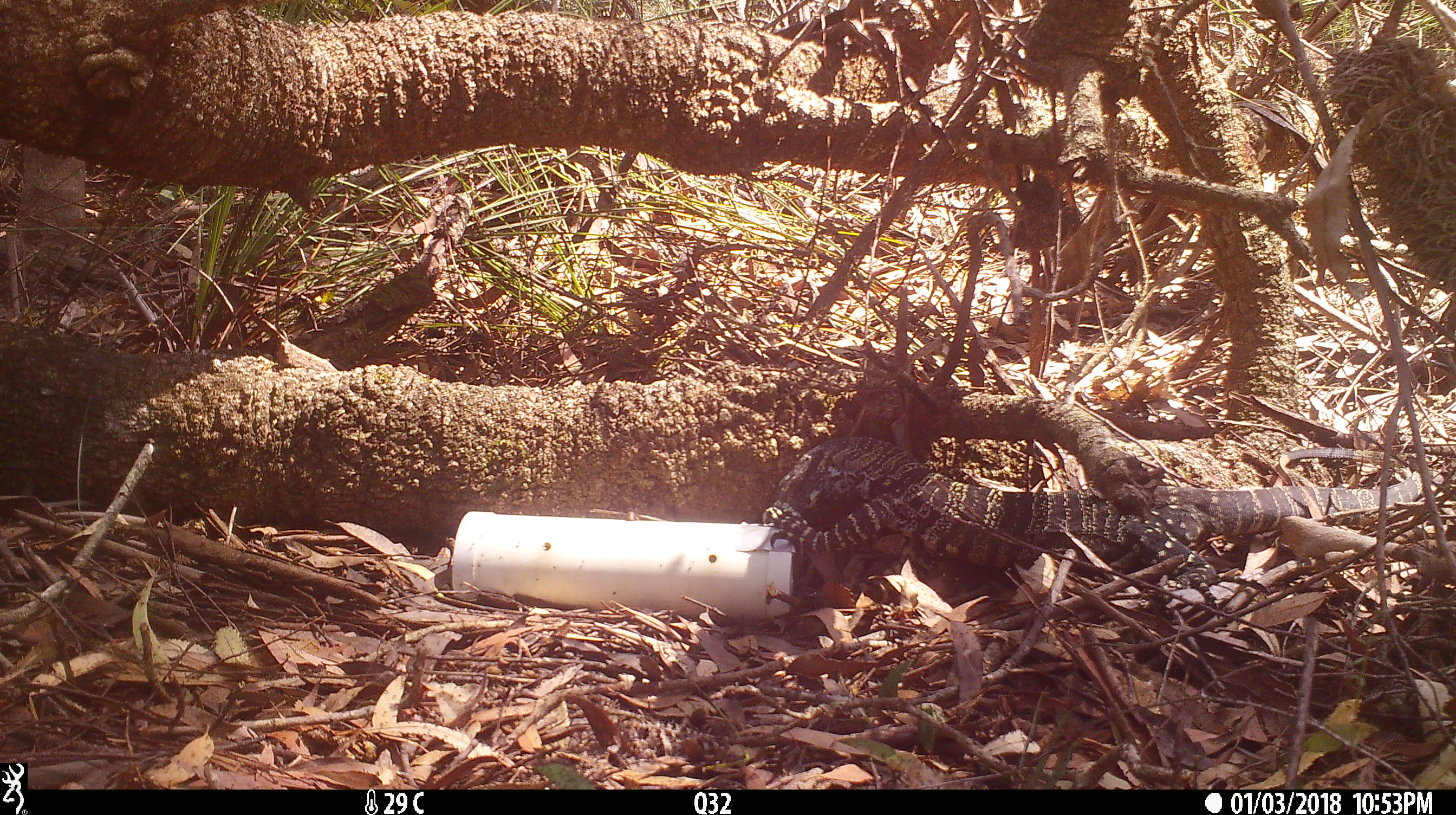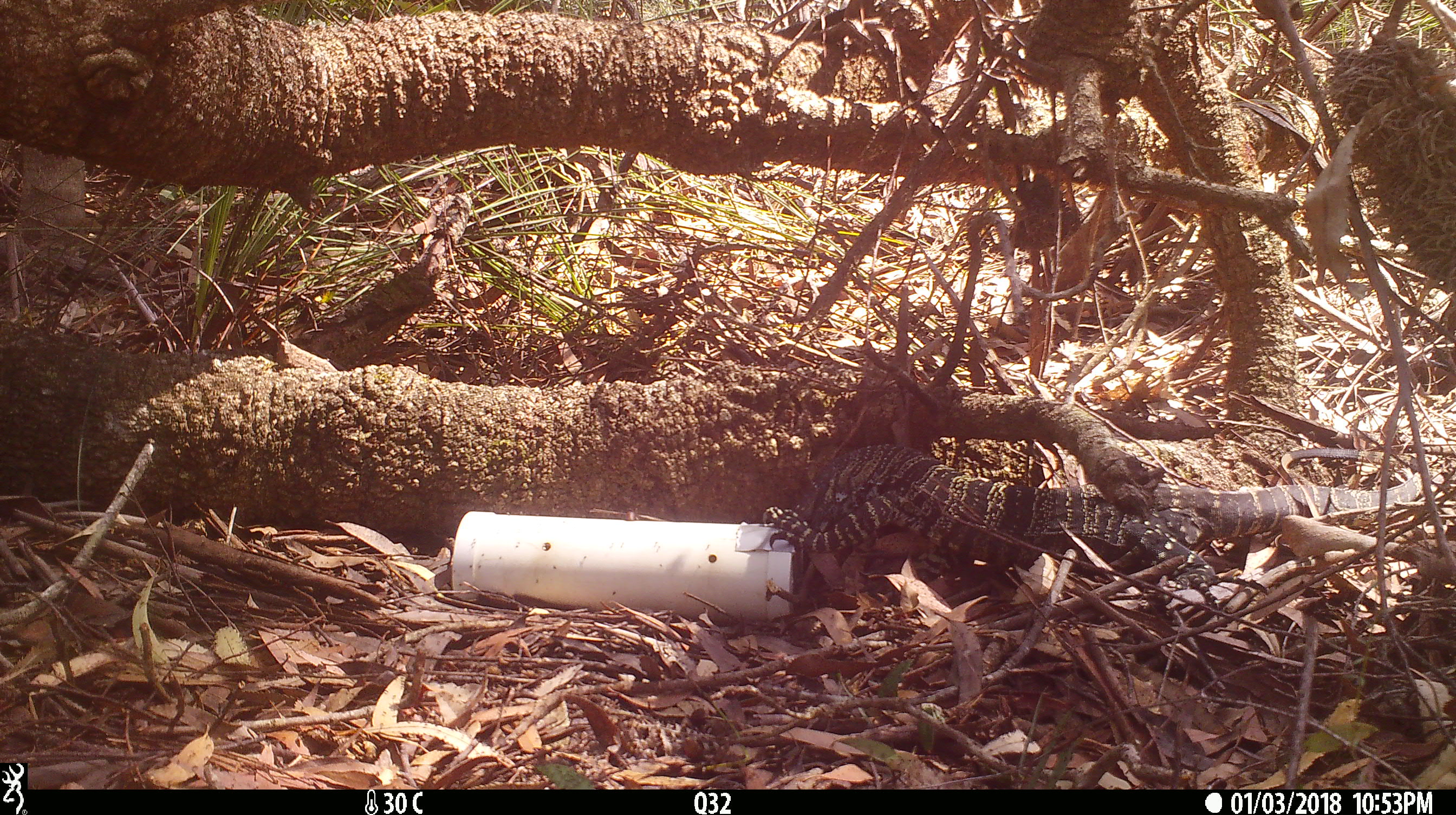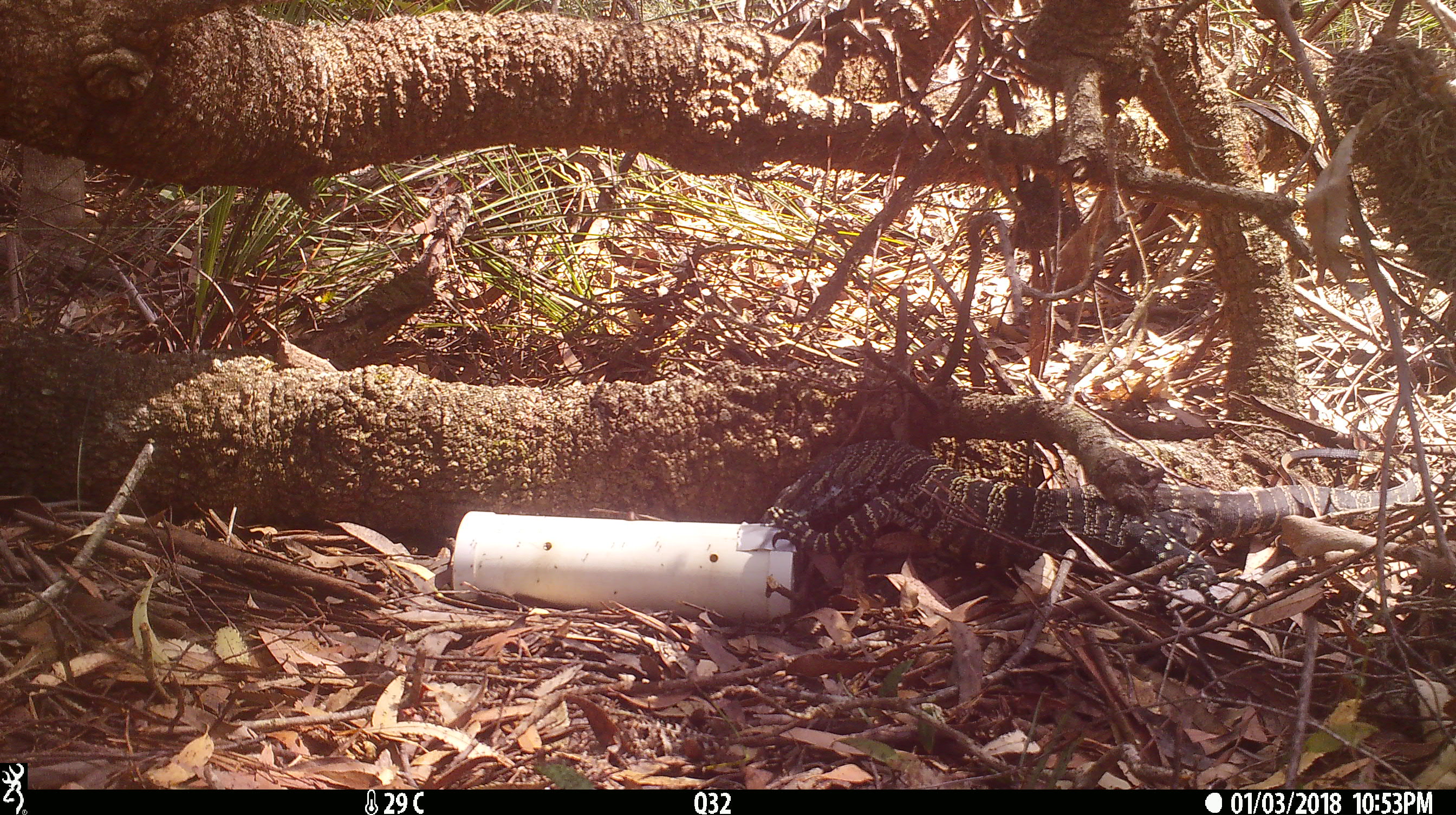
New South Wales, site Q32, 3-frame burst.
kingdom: Animalia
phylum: Chordata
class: Reptilia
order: Squamata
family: Varanidae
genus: Varanus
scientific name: Varanus varius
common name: lace monitor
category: goanna